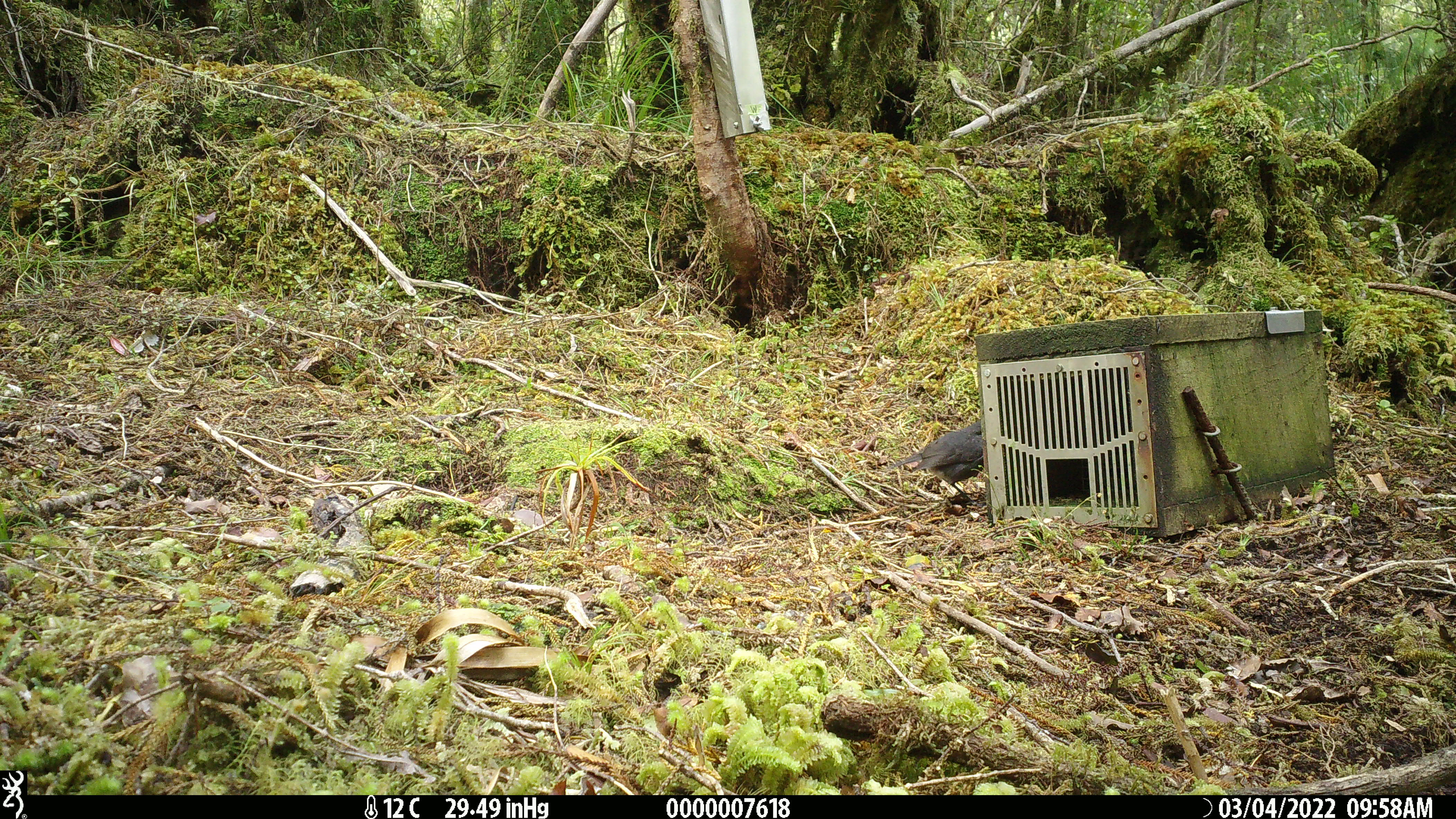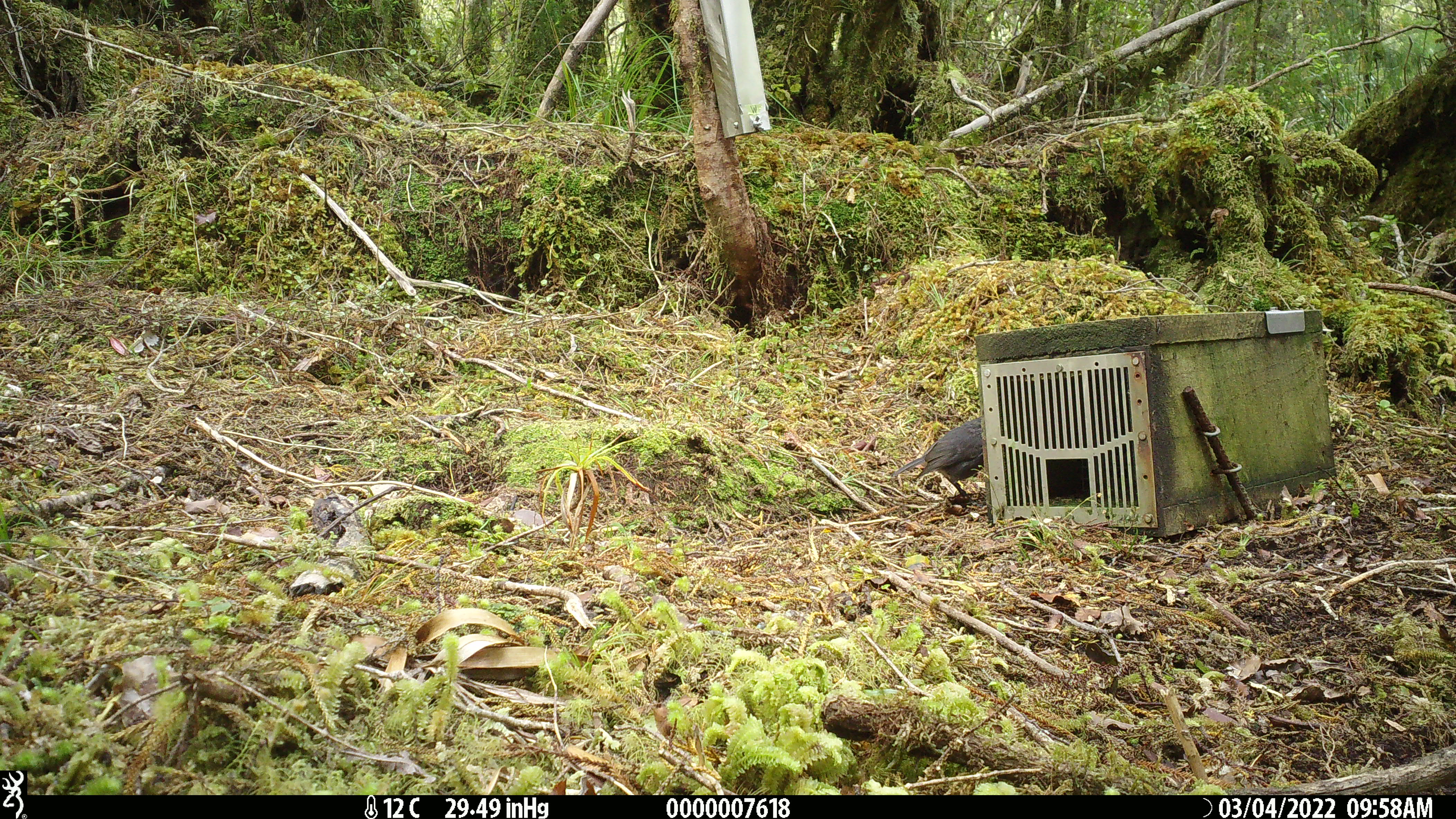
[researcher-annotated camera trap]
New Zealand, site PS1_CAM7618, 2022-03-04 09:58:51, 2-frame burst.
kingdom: Animalia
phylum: Chordata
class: Aves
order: Passeriformes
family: Petroicidae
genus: Petroica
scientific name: Petroica australis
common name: new zealand robin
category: robin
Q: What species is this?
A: Robin (new zealand robin) (Petroica australis).